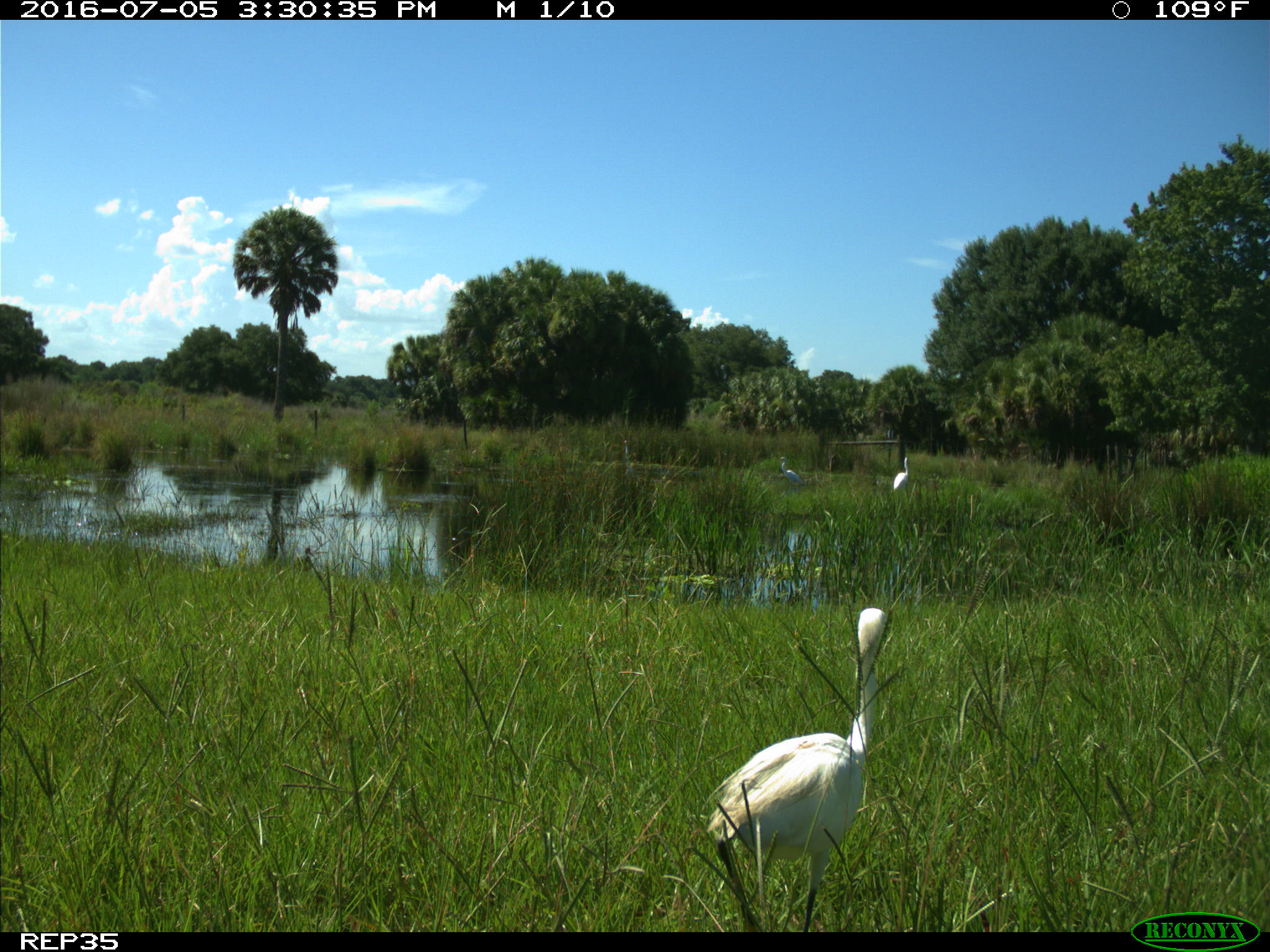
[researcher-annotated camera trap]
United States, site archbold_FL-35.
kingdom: Animalia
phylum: Chordata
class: Aves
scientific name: Aves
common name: birds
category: unidentified bird